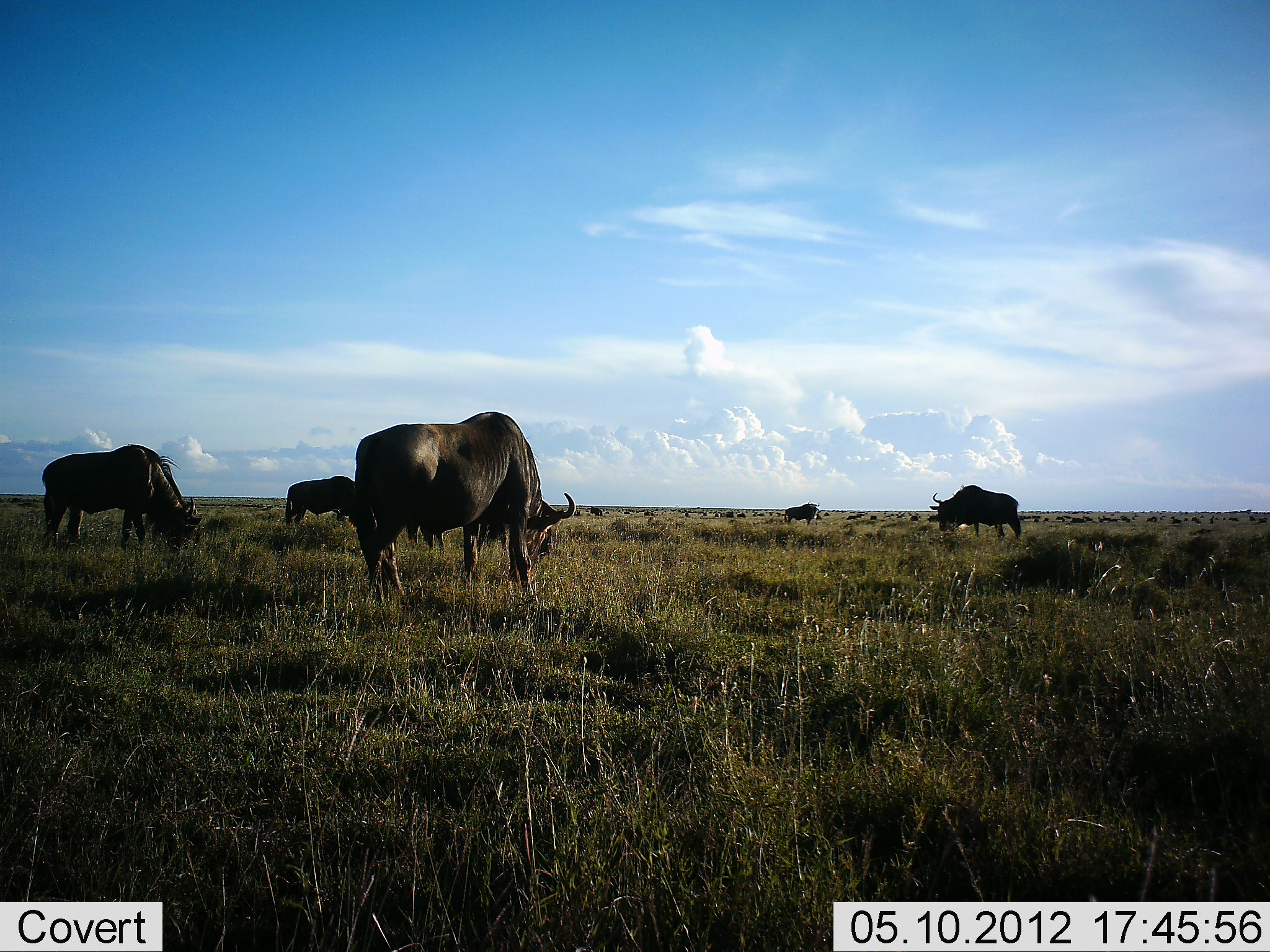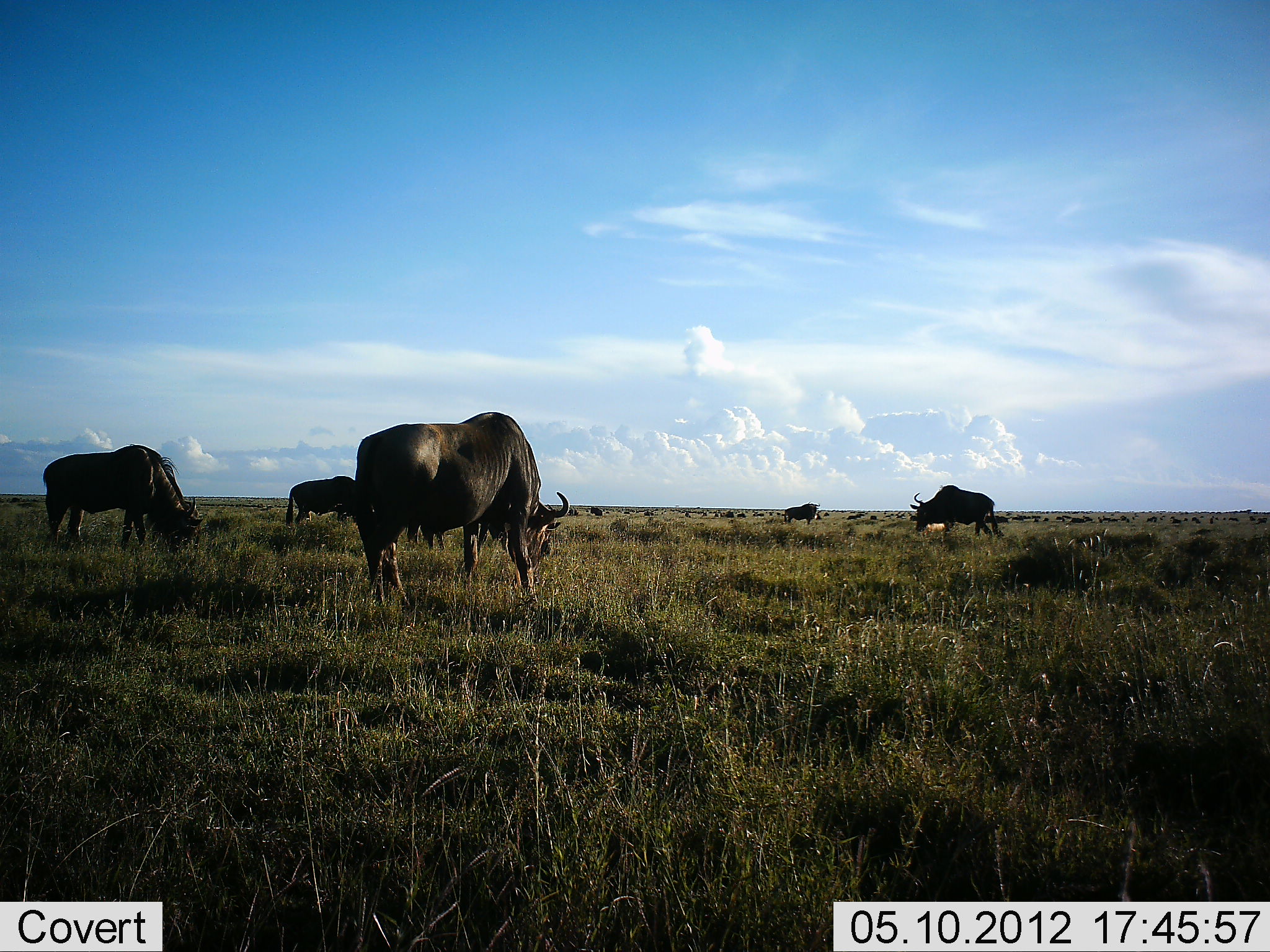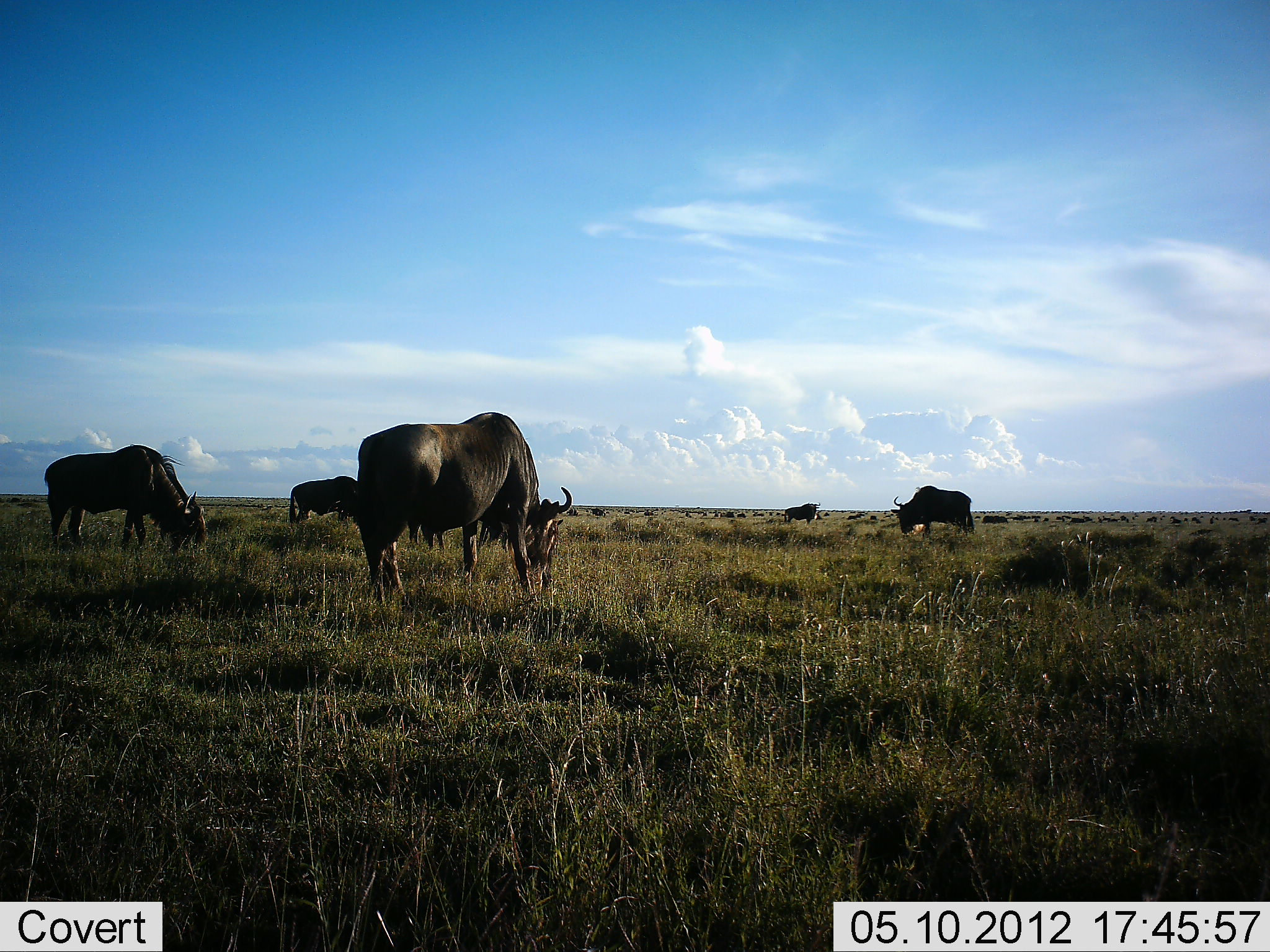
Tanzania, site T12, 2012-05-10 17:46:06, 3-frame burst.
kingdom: Animalia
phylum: Chordata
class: Mammalia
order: Artiodactyla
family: Bovidae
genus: Connochaetes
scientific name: Connochaetes taurinus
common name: blue wildebeest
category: wildebeest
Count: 6.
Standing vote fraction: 40%.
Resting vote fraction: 0%.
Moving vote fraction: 20%.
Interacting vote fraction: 10%.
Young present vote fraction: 0%.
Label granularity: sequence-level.